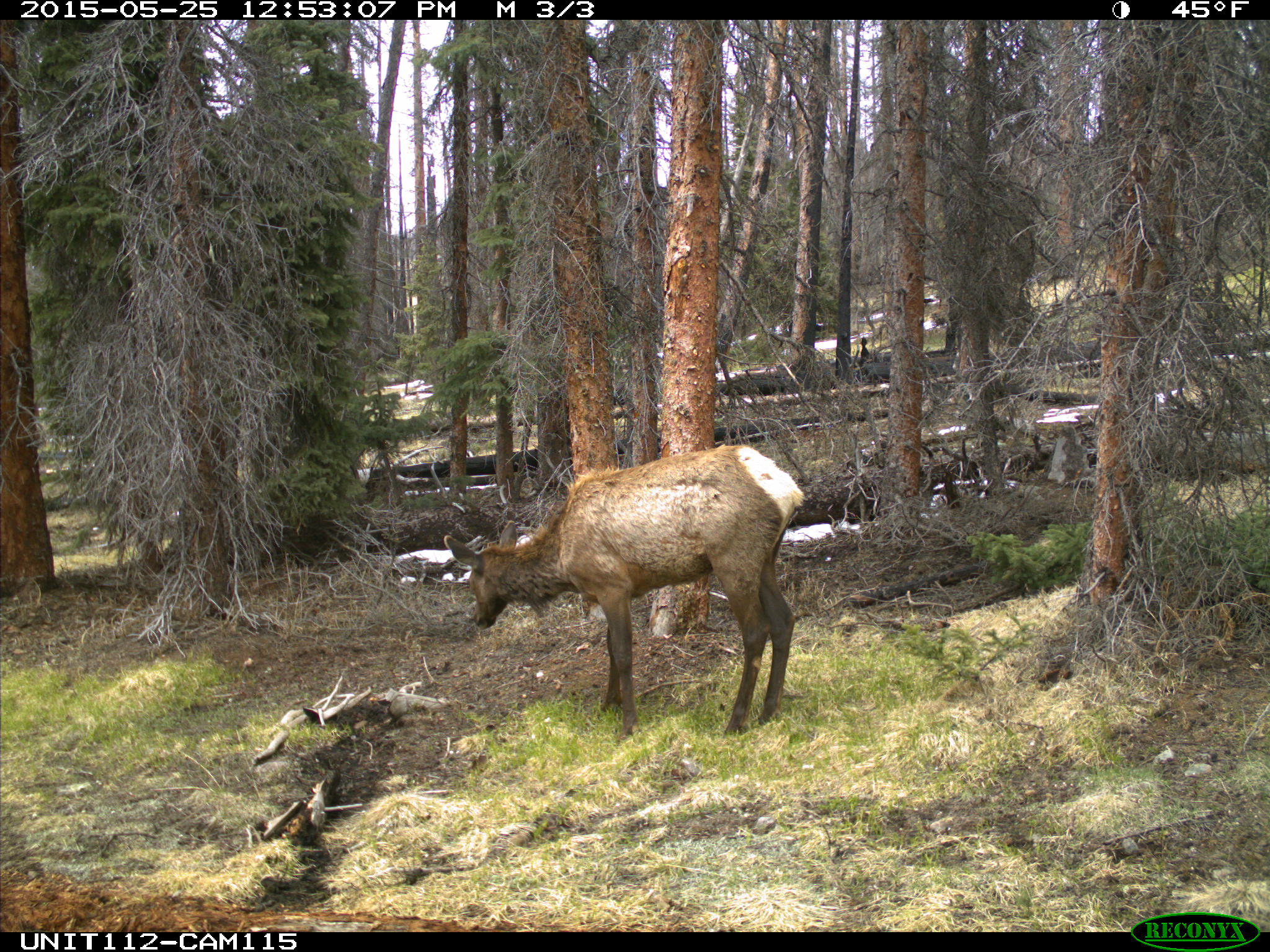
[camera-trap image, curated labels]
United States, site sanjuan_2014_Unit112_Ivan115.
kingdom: Animalia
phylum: Chordata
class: Mammalia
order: Artiodactyla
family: Cervidae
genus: Cervus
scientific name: Cervus elaphus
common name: red deer